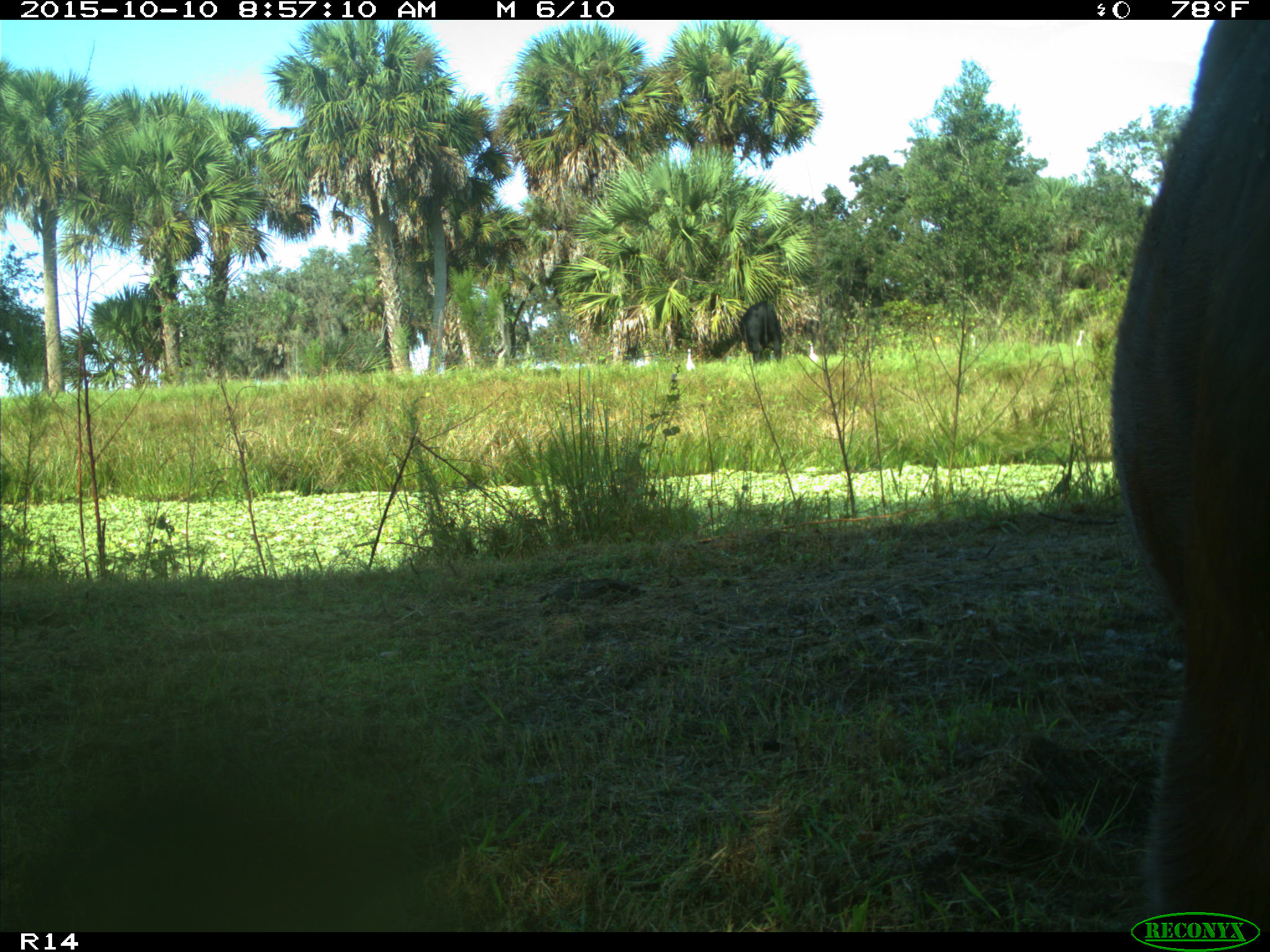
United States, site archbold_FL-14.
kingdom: Animalia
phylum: Chordata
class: Mammalia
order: Artiodactyla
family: Bovidae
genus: Bos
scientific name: Bos taurus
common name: domestic cow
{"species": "Bos taurus (domestic cow)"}